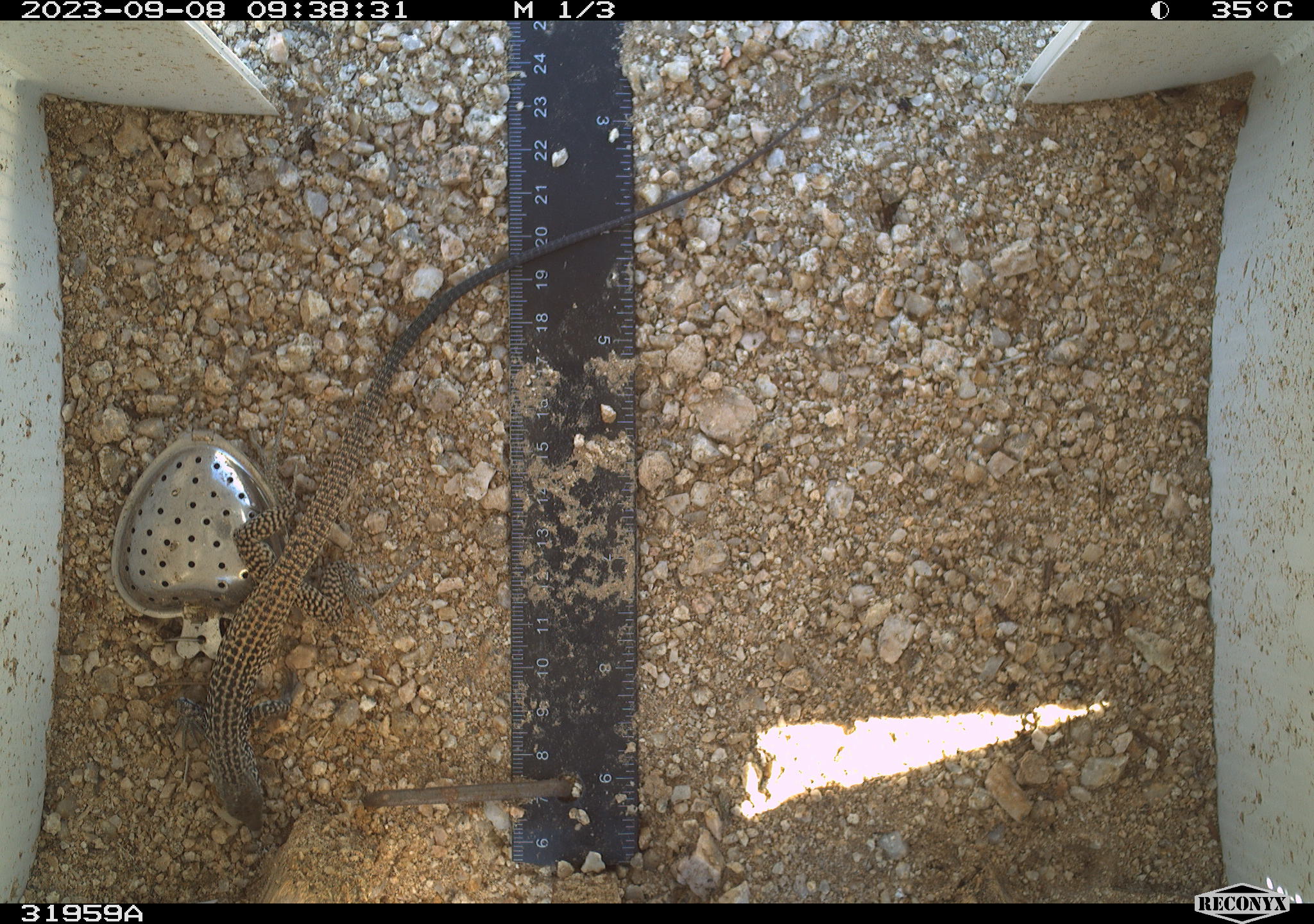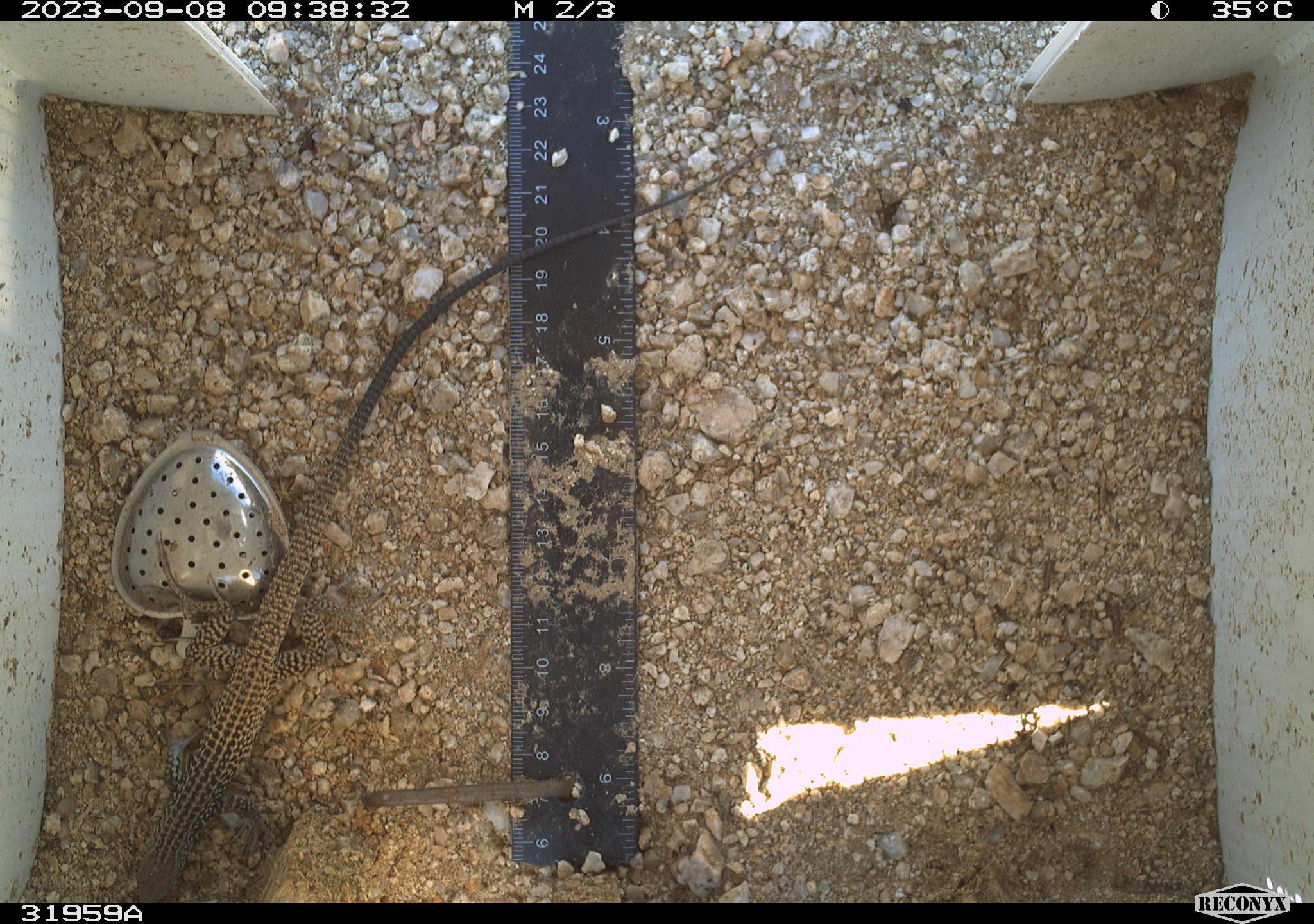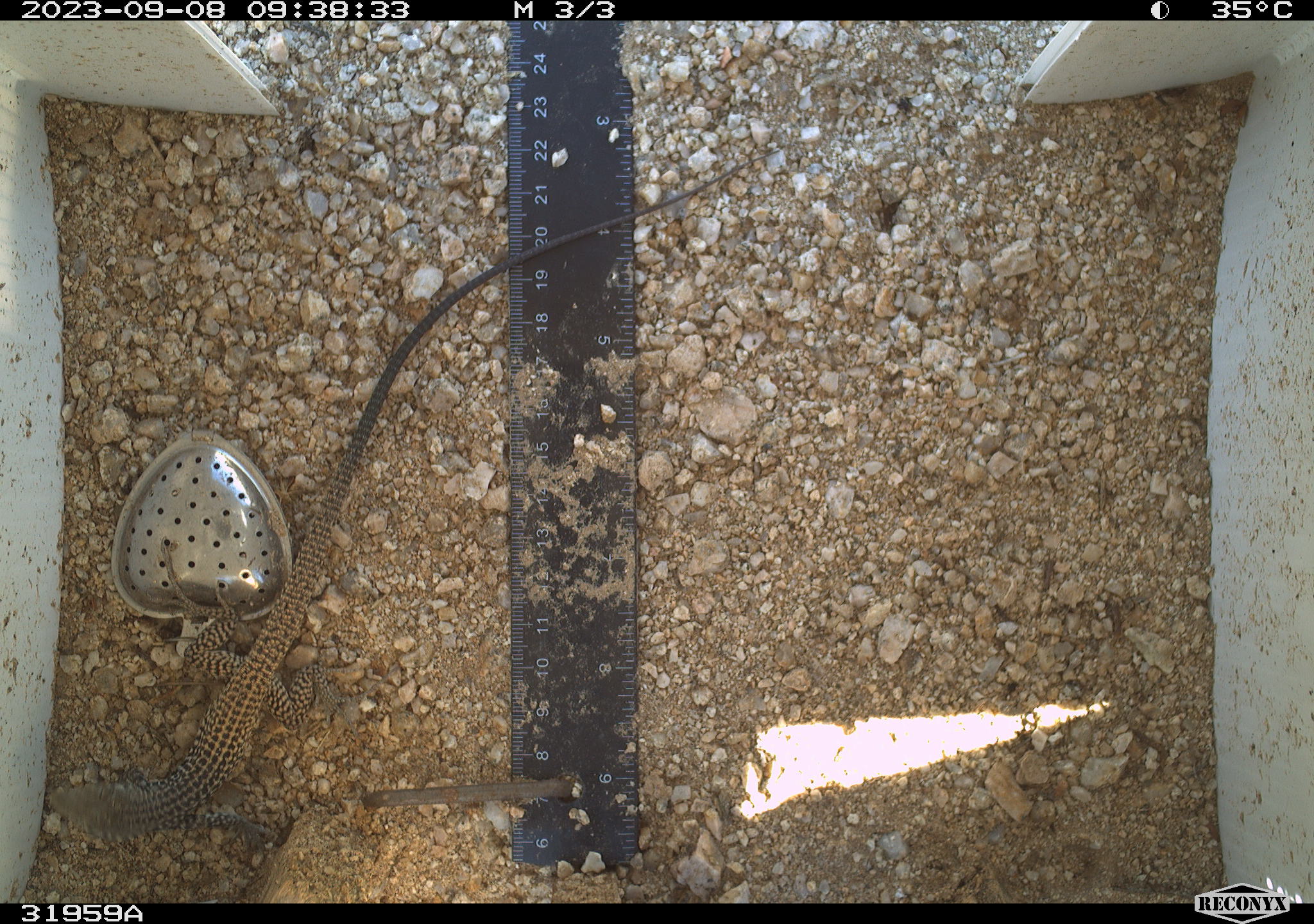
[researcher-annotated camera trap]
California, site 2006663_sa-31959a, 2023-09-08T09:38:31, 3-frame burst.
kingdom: Animalia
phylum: Chordata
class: Reptilia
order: Squamata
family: Teiidae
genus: Aspidoscelis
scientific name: Aspidoscelis tigris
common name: western whiptail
Western whiptail (Aspidoscelis tigris).